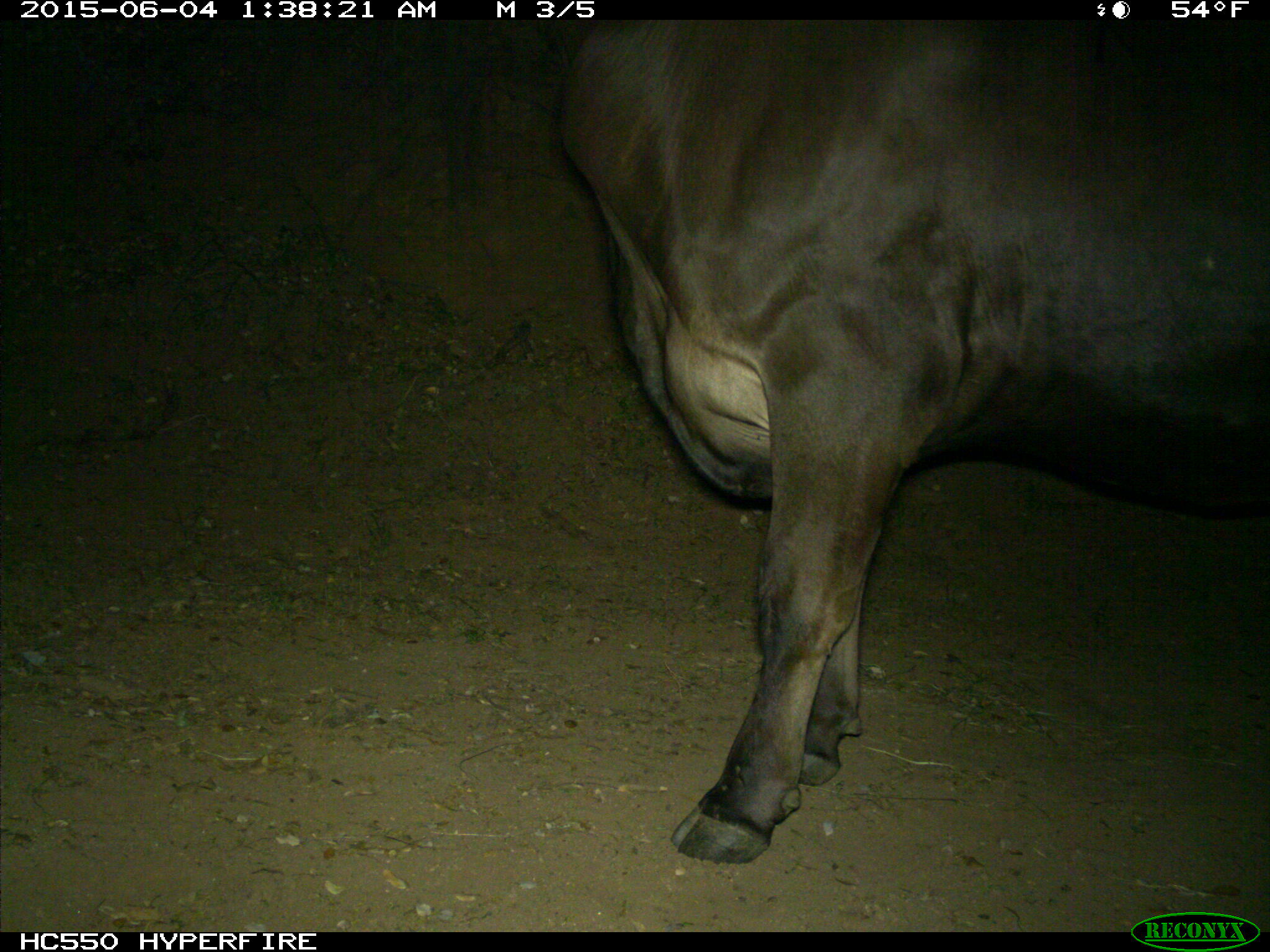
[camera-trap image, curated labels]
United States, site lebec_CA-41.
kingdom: Animalia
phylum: Chordata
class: Mammalia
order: Artiodactyla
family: Bovidae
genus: Bos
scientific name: Bos taurus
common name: domestic cow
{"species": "Bos taurus (domestic cow)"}